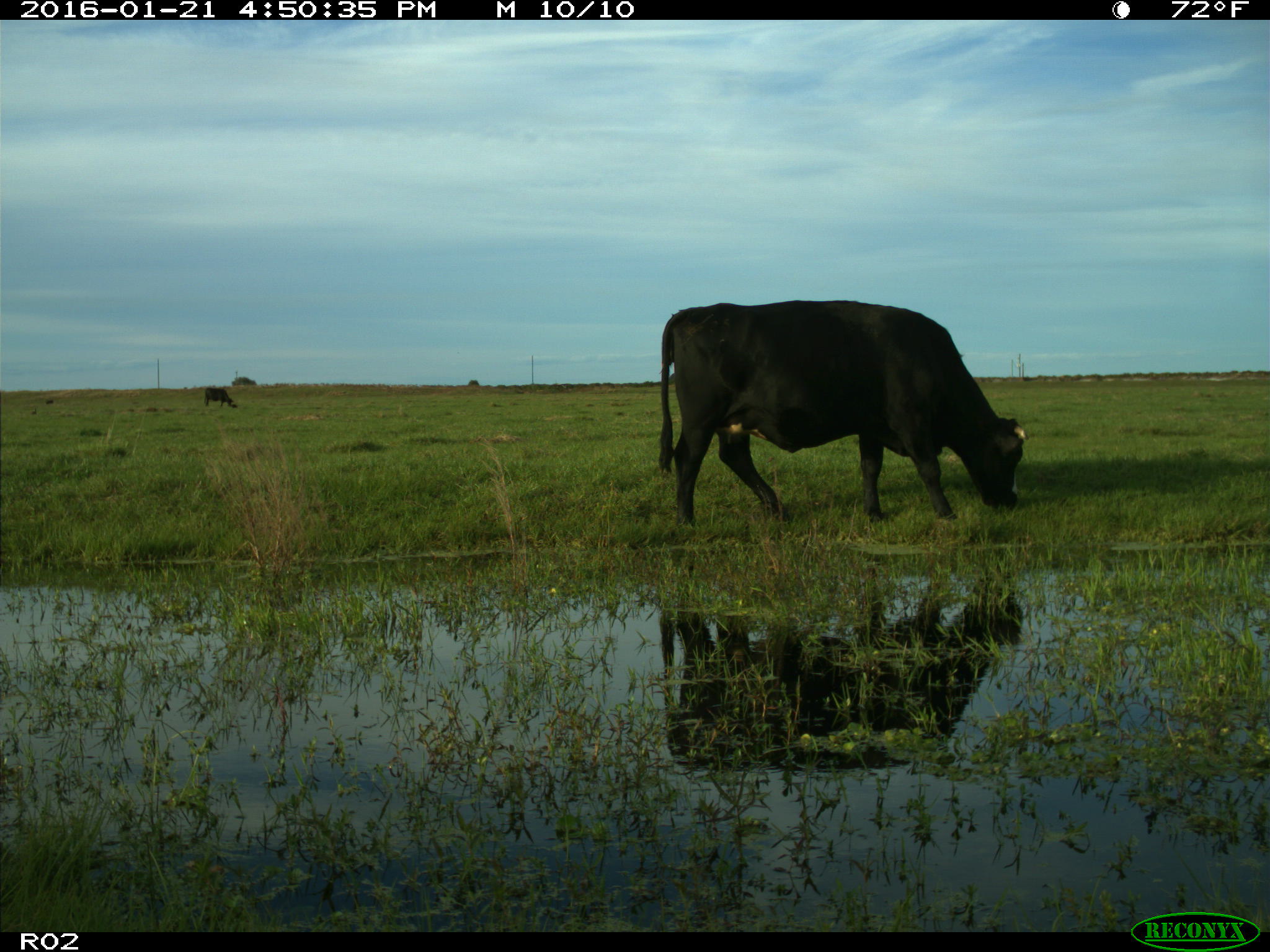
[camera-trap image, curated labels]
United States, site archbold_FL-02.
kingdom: Animalia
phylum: Chordata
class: Mammalia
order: Artiodactyla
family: Bovidae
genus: Bos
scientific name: Bos taurus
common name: domestic cow